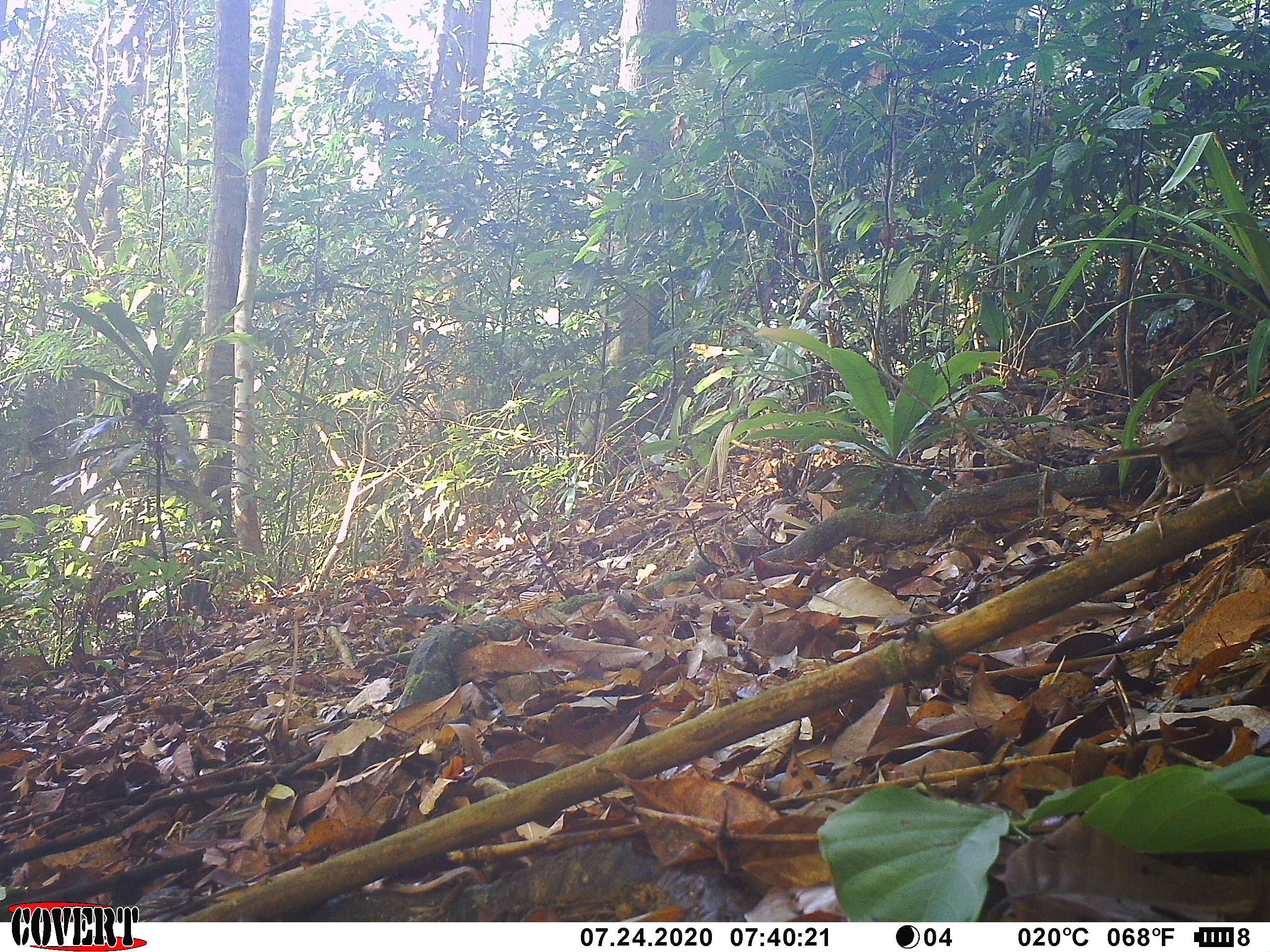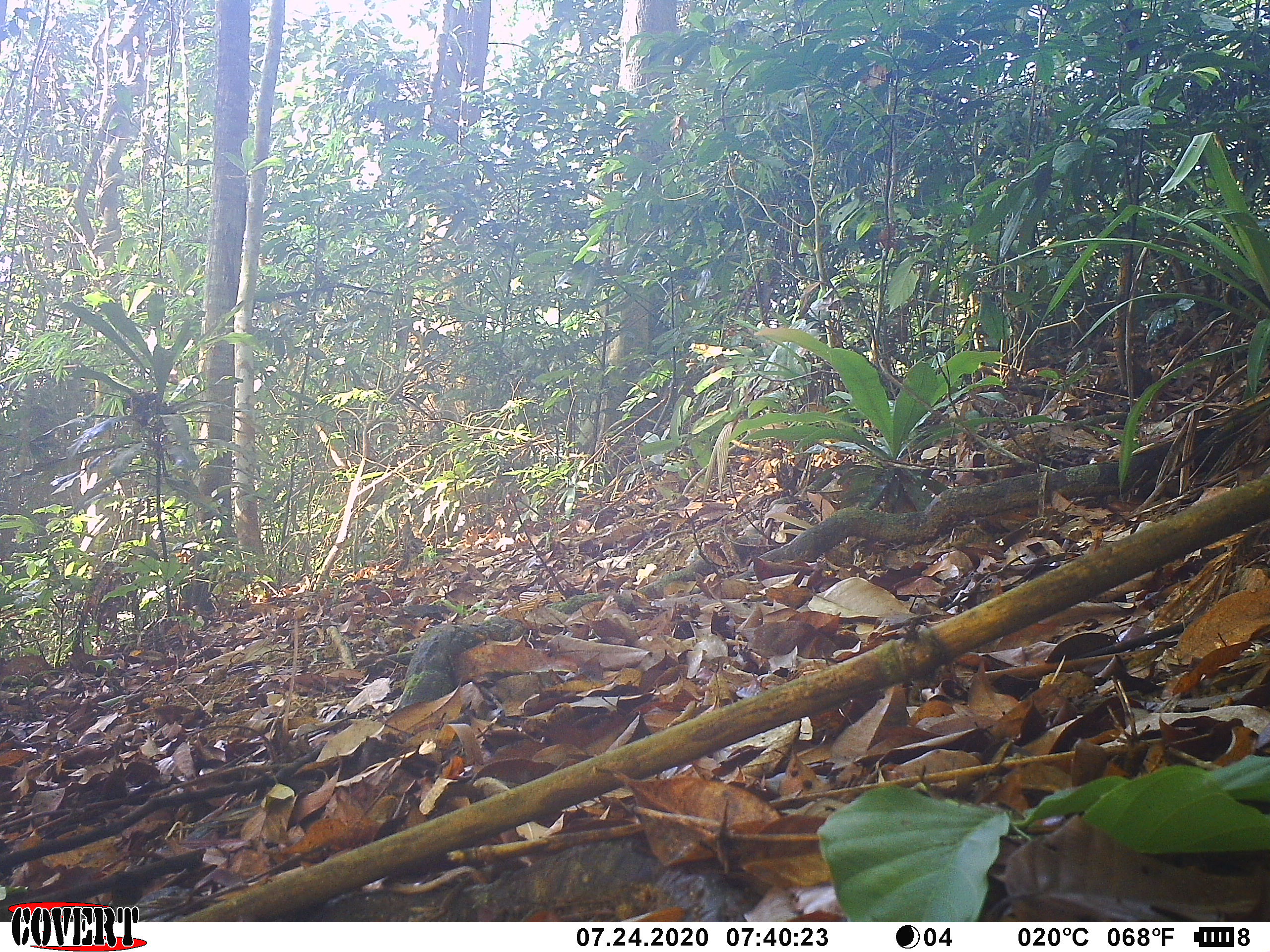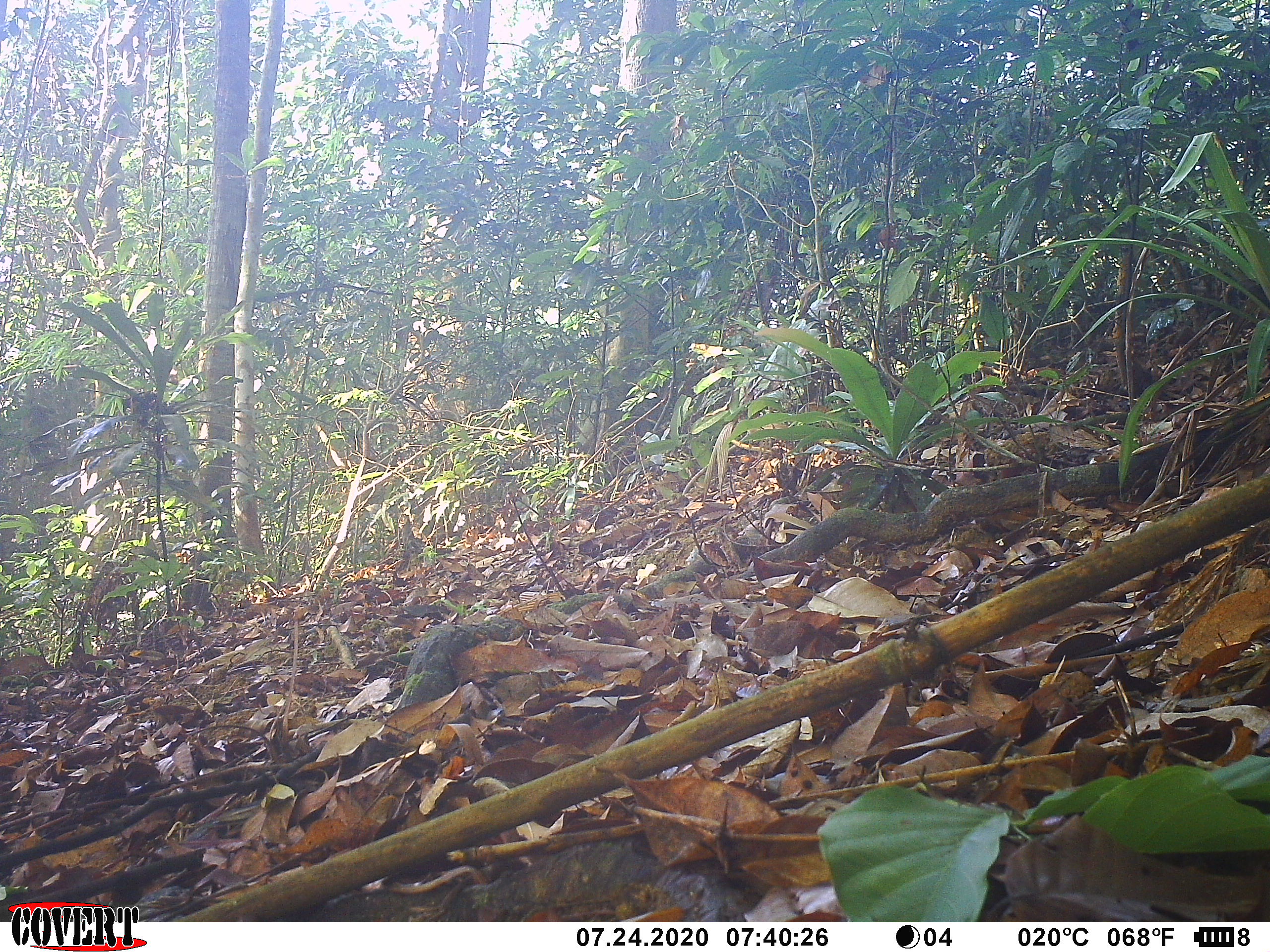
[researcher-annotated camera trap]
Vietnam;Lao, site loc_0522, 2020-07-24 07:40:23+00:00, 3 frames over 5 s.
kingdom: Animalia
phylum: Chordata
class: Aves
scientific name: Aves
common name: bird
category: unidentified bird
Unidentified bird (bird) (Aves). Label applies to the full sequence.